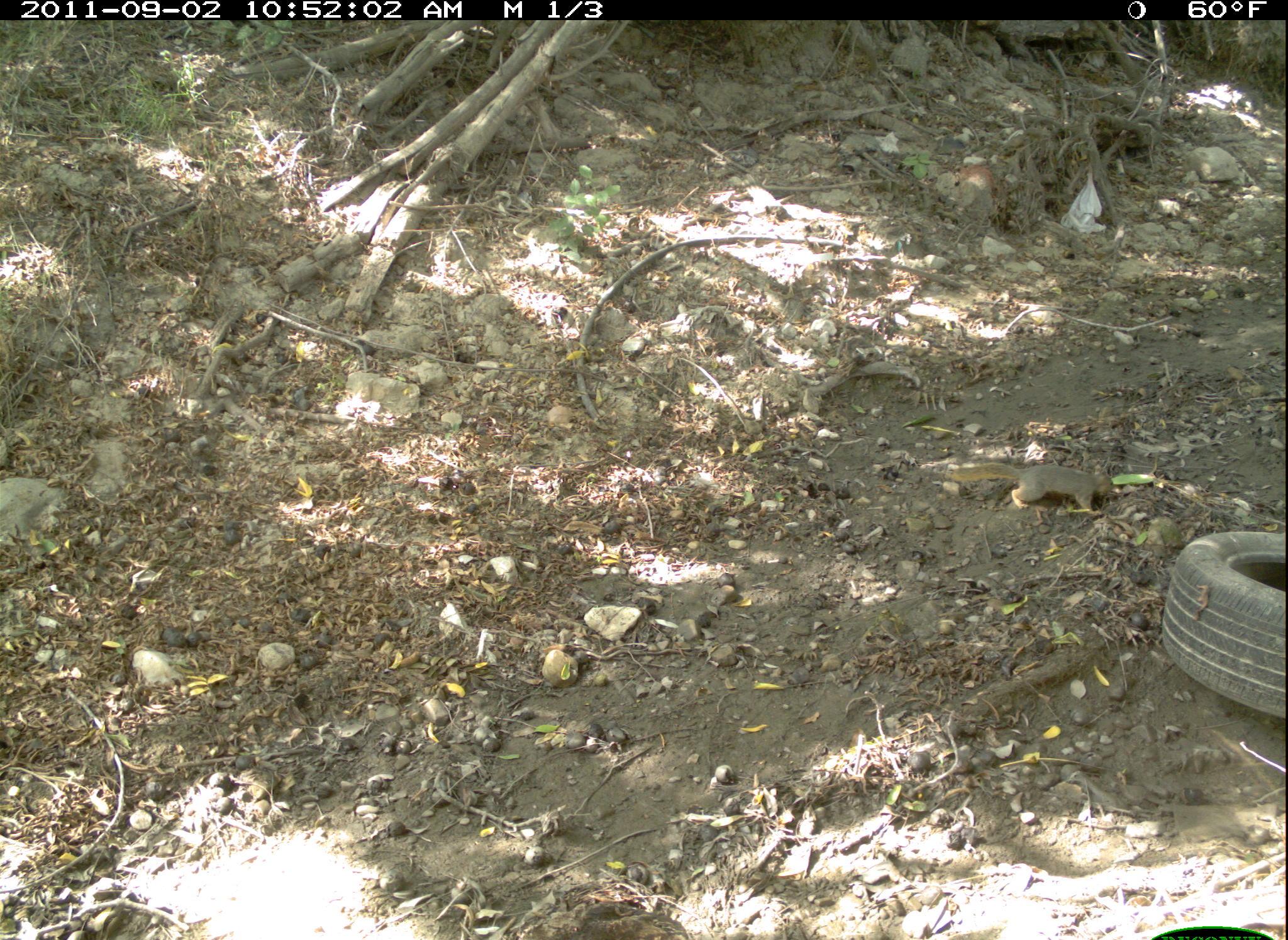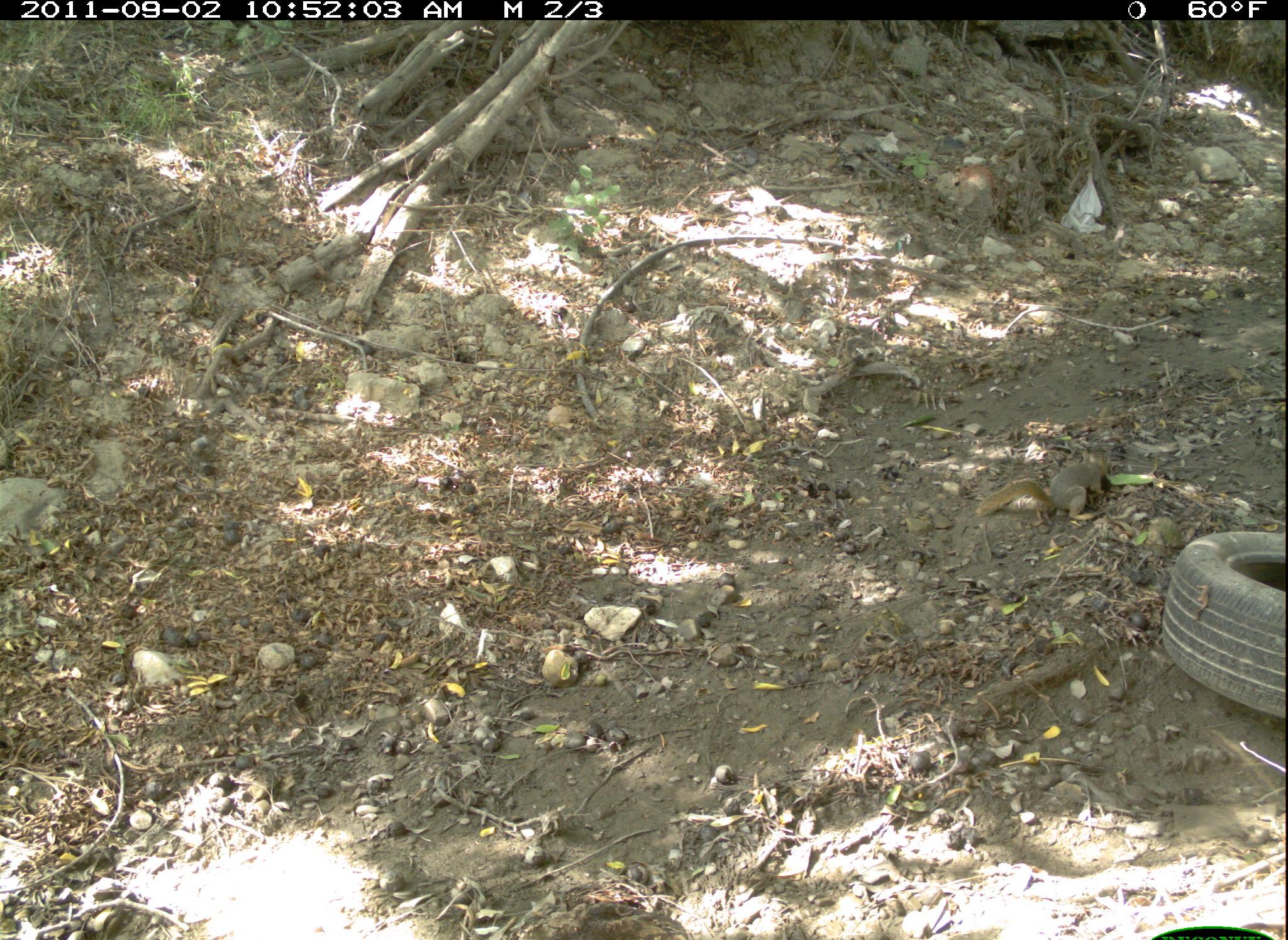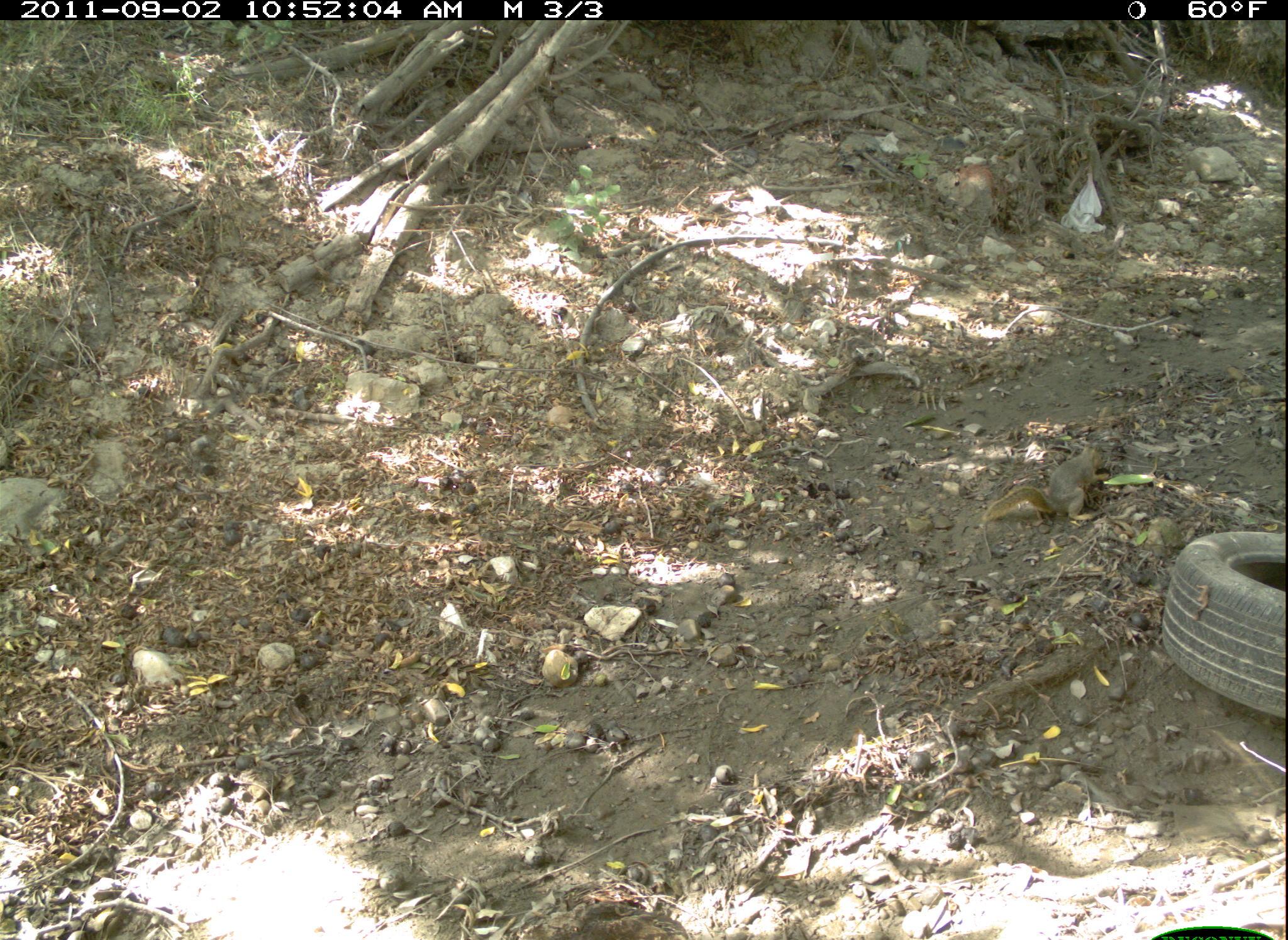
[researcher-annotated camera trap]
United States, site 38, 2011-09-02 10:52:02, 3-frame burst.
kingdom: Animalia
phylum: Chordata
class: Mammalia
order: Rodentia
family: Sciuridae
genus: Sciurus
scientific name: Sciurus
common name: squirrel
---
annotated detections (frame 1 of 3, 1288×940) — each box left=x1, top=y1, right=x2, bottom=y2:
squirrel: left=935, top=448, right=1125, bottom=525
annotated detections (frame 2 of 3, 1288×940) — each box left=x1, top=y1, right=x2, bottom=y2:
squirrel: left=964, top=435, right=1132, bottom=532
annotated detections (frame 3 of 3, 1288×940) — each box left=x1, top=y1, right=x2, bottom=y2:
squirrel: left=971, top=432, right=1127, bottom=540